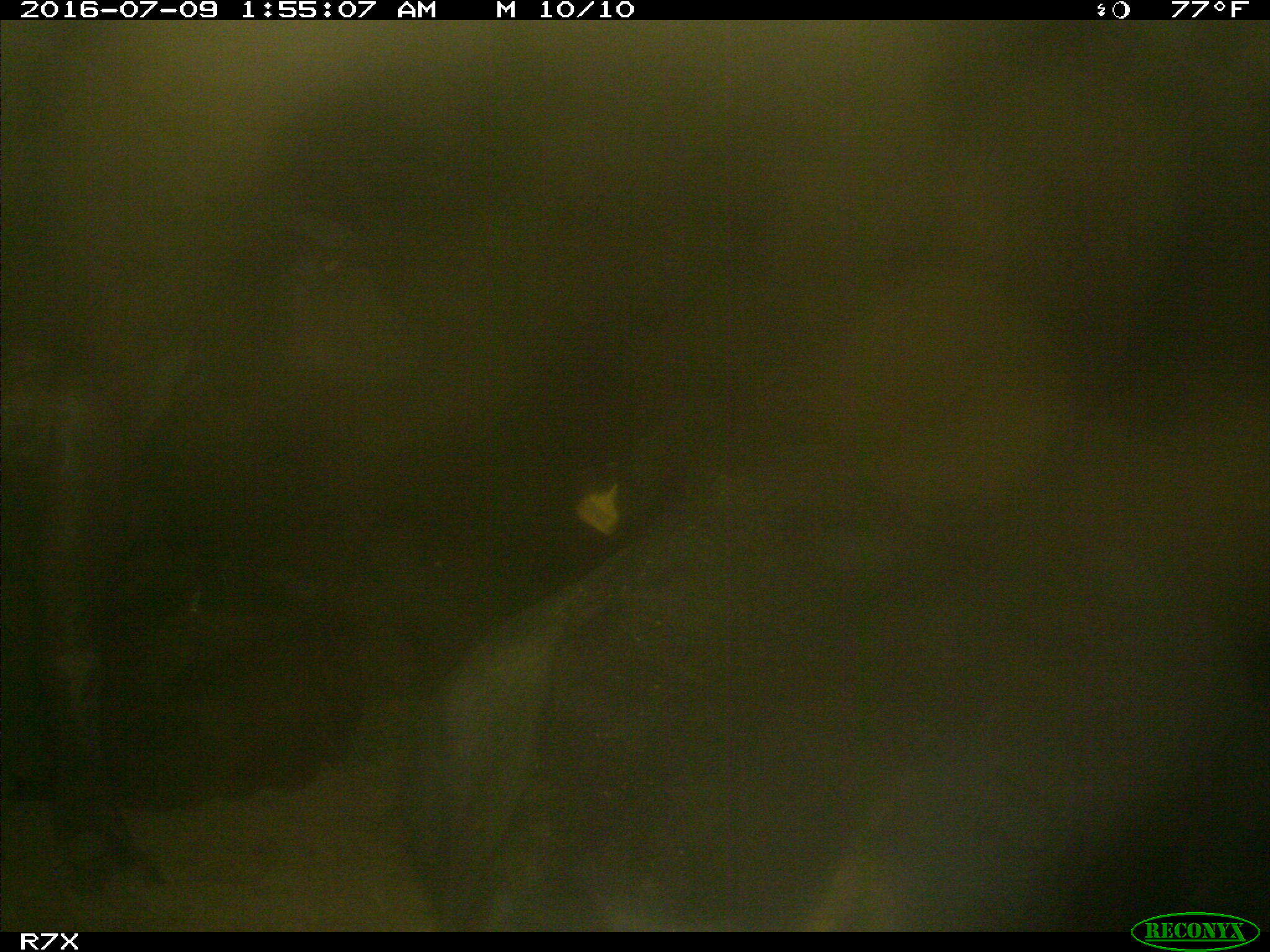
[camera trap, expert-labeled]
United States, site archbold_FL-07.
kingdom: Animalia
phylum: Chordata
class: Mammalia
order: Artiodactyla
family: Bovidae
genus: Bos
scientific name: Bos taurus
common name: domestic cow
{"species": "Bos taurus (domestic cow)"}